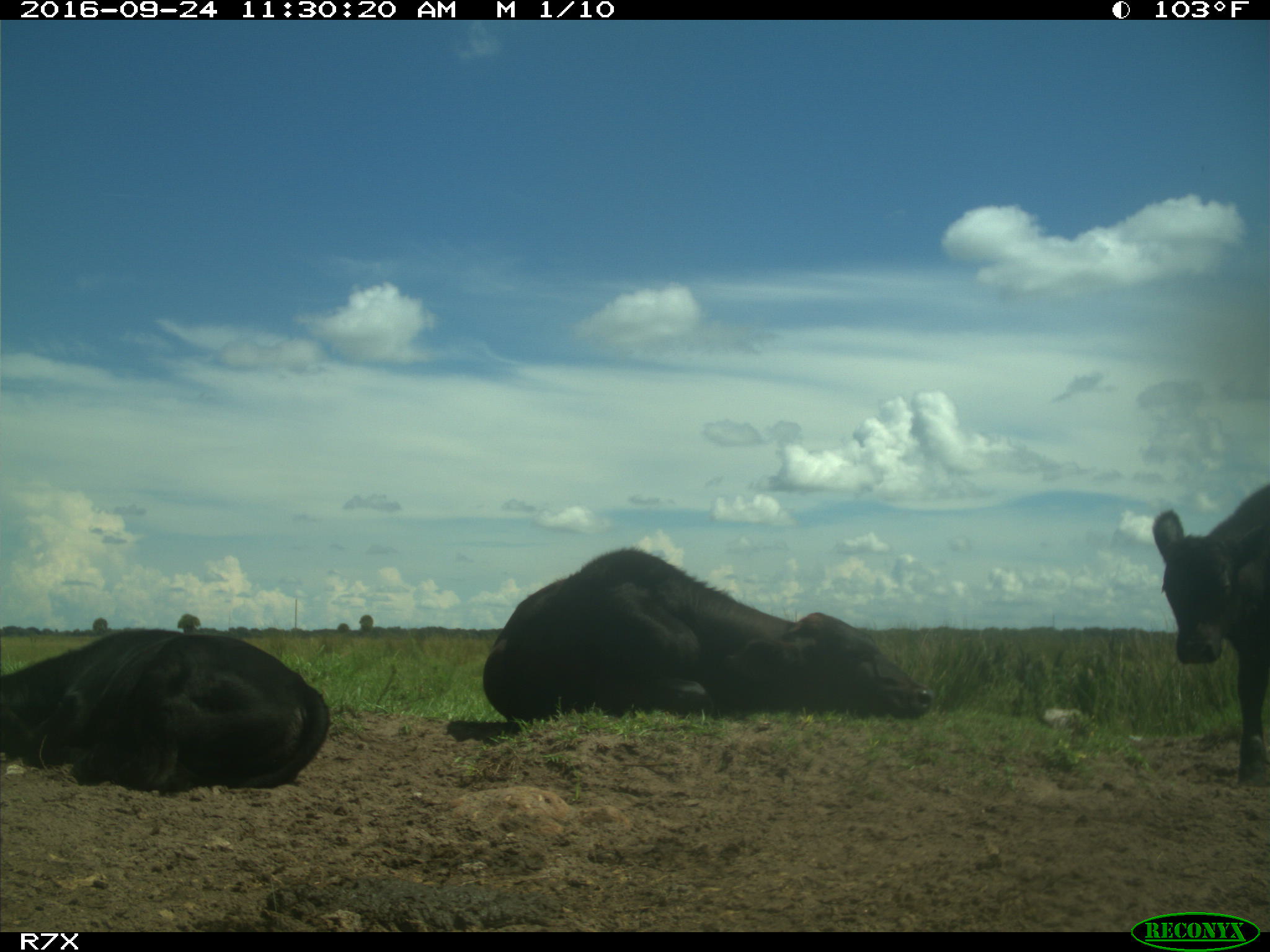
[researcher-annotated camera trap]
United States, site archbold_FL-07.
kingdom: Animalia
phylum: Chordata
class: Mammalia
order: Artiodactyla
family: Bovidae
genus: Bos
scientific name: Bos taurus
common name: domestic cow